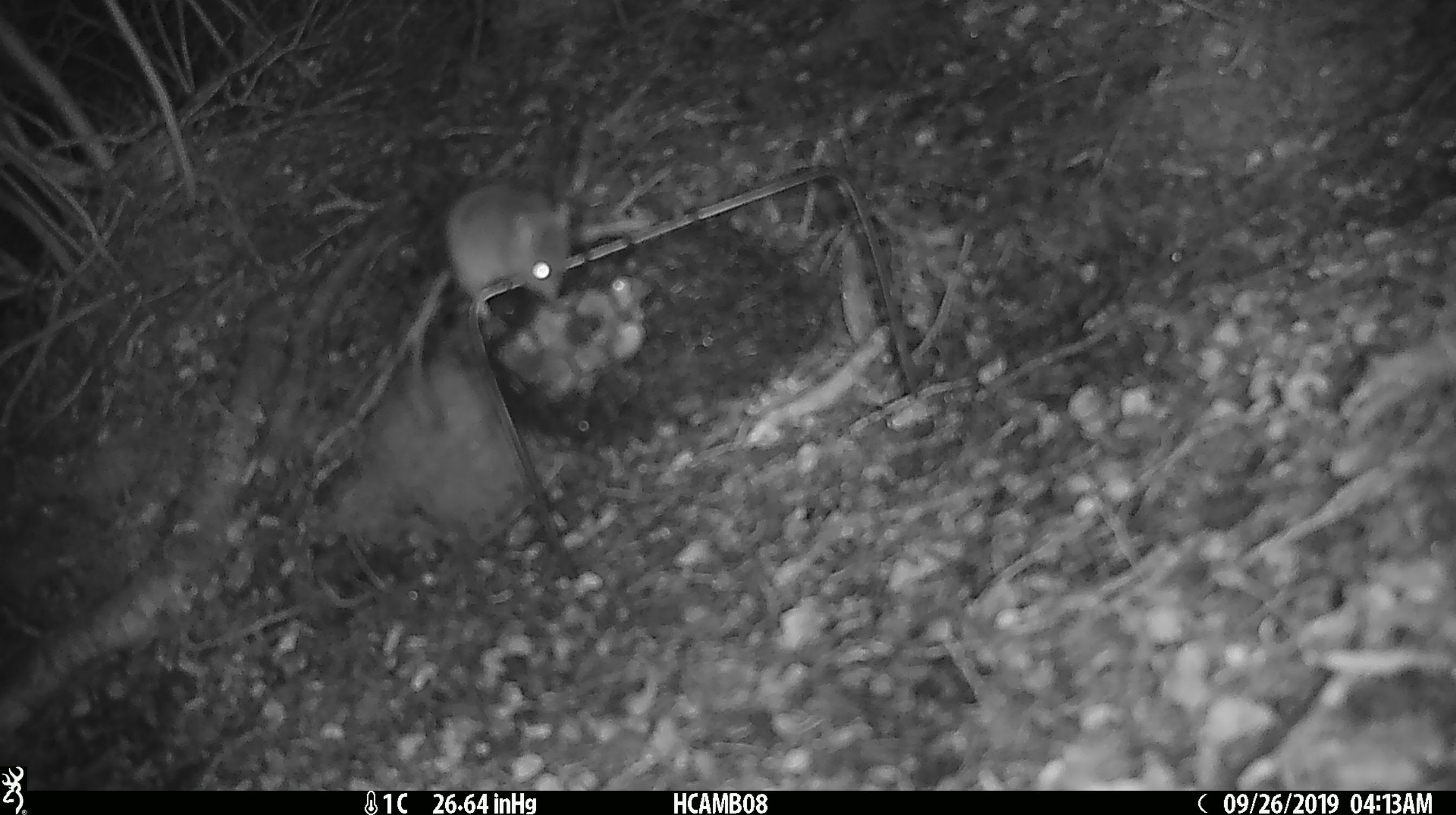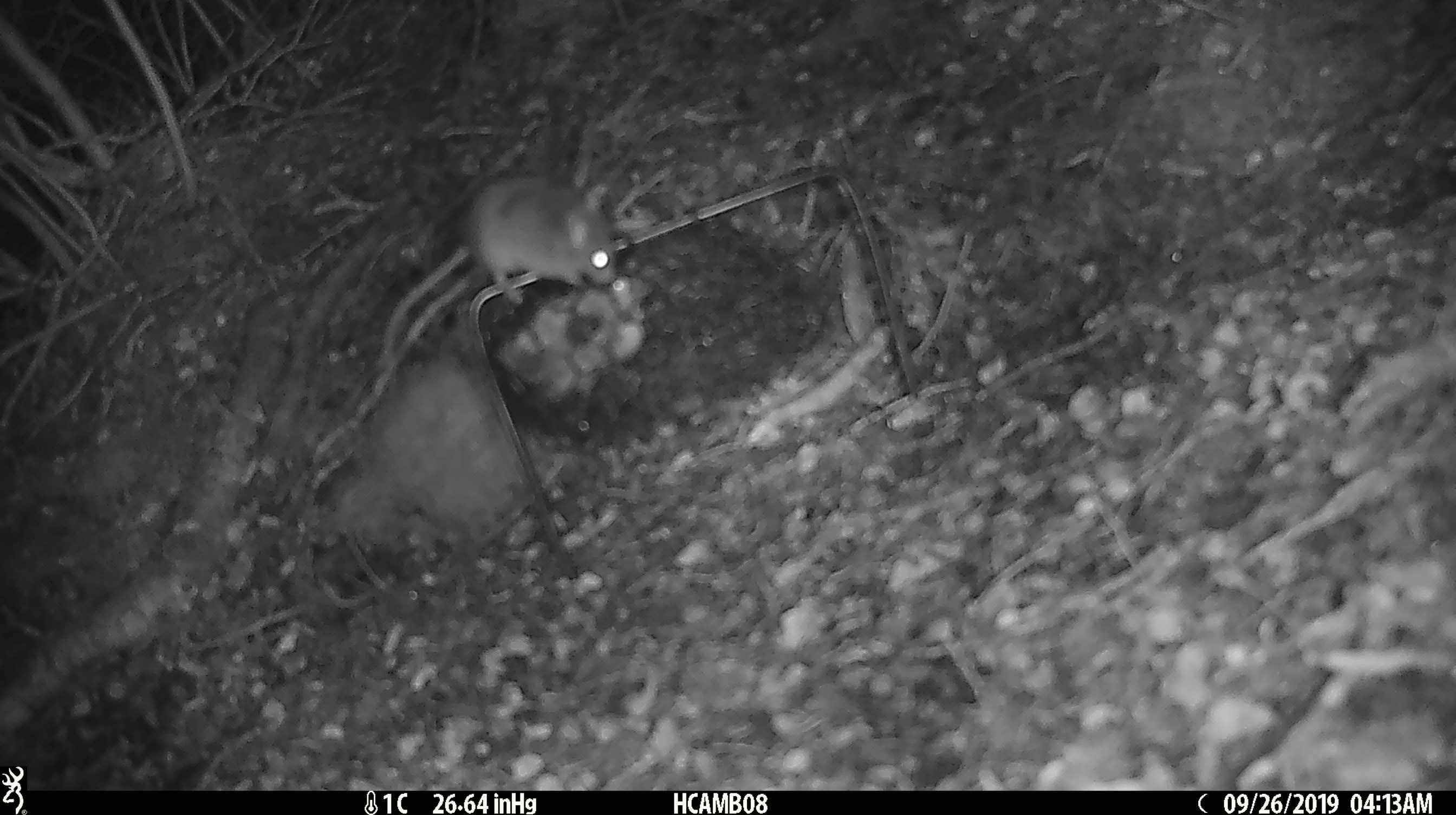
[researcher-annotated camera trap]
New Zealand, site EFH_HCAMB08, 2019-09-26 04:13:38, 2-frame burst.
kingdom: Animalia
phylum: Chordata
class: Mammalia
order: Rodentia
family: Muridae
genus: Mus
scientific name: Mus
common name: mouse